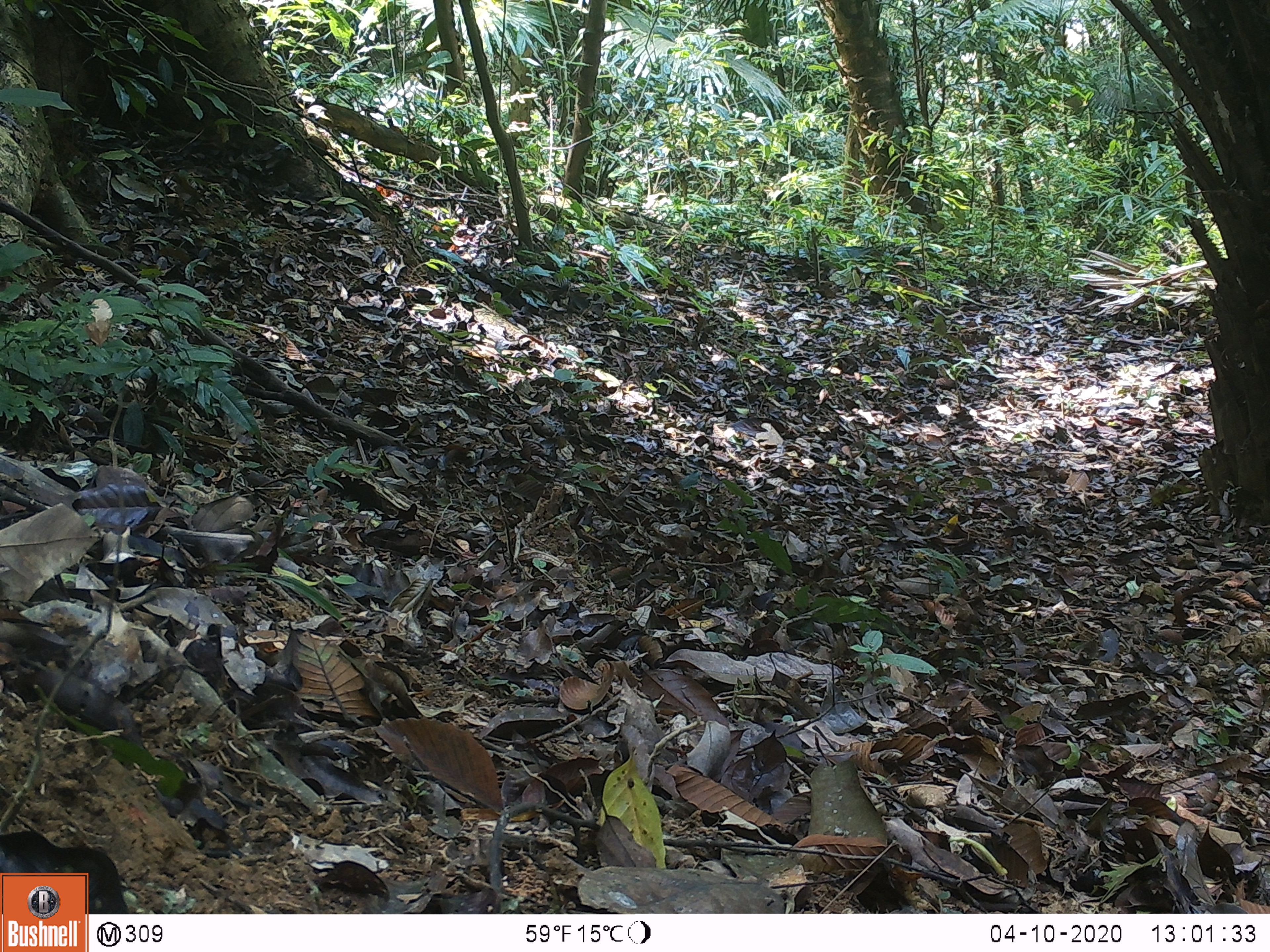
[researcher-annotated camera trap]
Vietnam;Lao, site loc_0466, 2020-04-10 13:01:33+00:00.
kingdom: Animalia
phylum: Chordata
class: Aves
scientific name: Aves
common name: bird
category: unidentified bird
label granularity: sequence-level